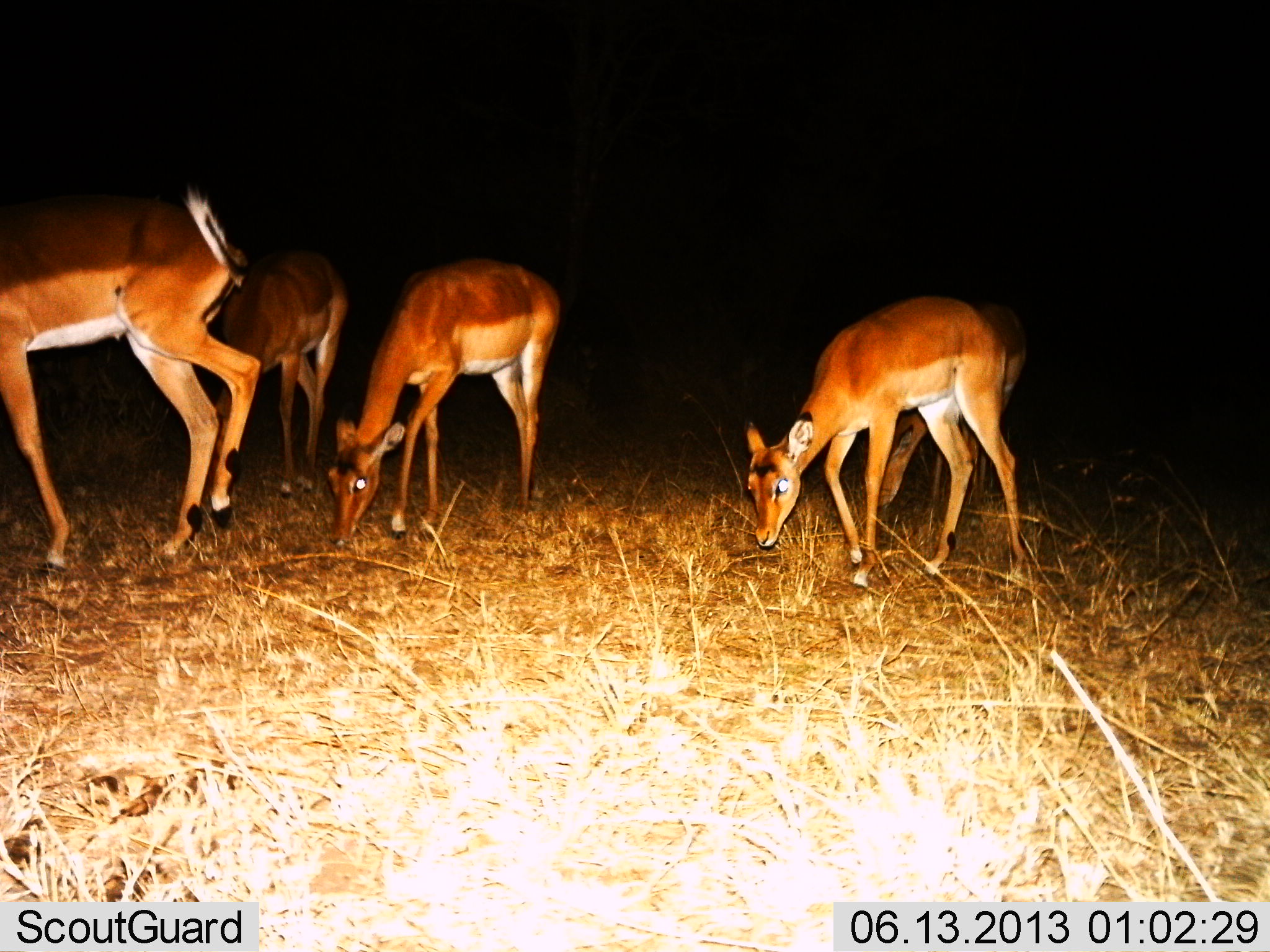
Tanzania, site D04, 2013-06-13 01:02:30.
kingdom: Animalia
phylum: Chordata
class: Mammalia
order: Artiodactyla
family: Bovidae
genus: Aepyceros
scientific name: Aepyceros melampus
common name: impala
Impala (Aepyceros melampus), count 5. Behavior (volunteer vote fractions): standing 50%, resting 0%, moving 10%, interacting 0%. Young present (vote fraction): 10%. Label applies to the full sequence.